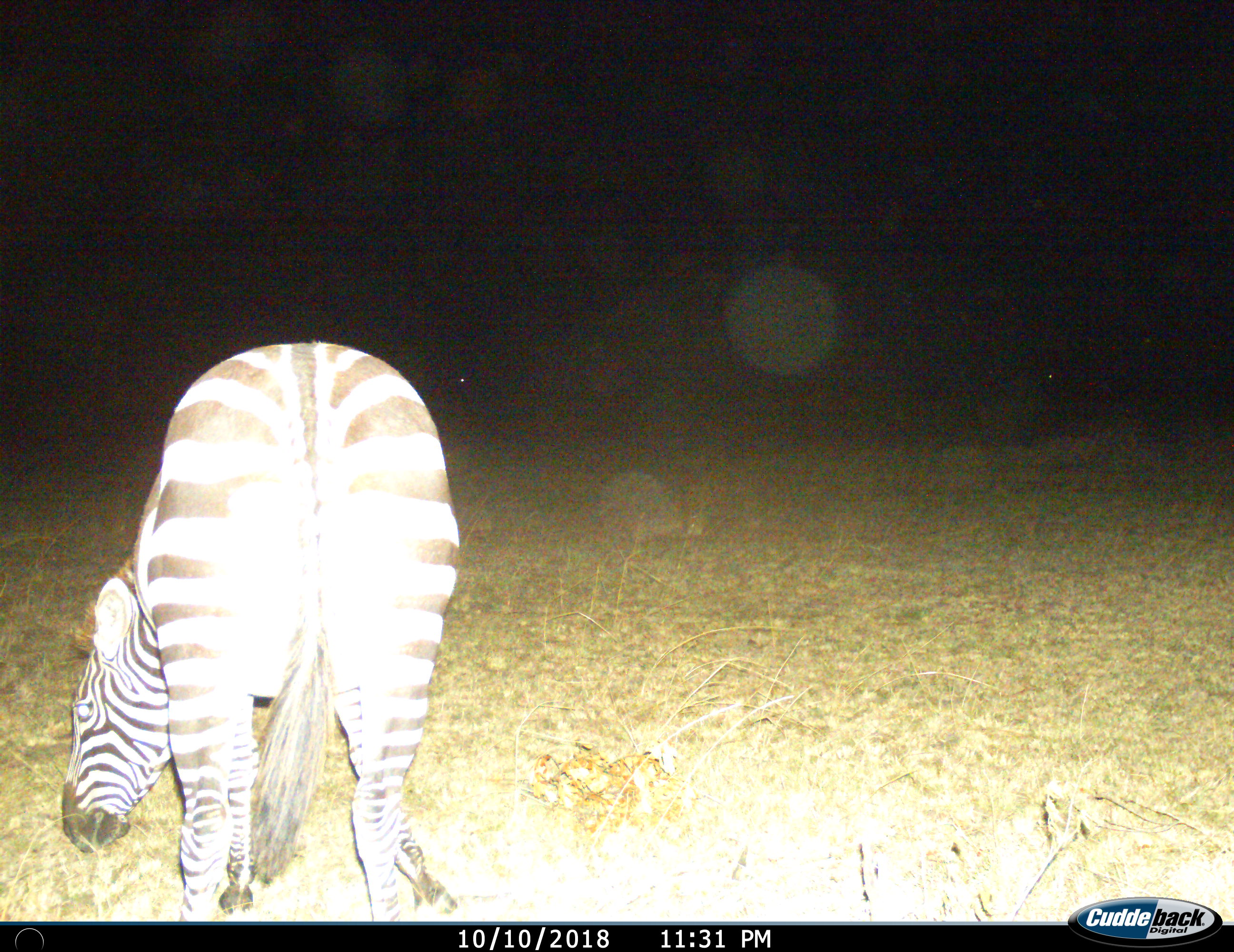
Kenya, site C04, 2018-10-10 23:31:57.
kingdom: Animalia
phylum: Chordata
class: Mammalia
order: Perissodactyla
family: Equidae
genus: Equus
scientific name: Equus quagga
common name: plains zebra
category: zebra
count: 1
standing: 40%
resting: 0%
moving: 10%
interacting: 0%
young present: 0%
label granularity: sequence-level